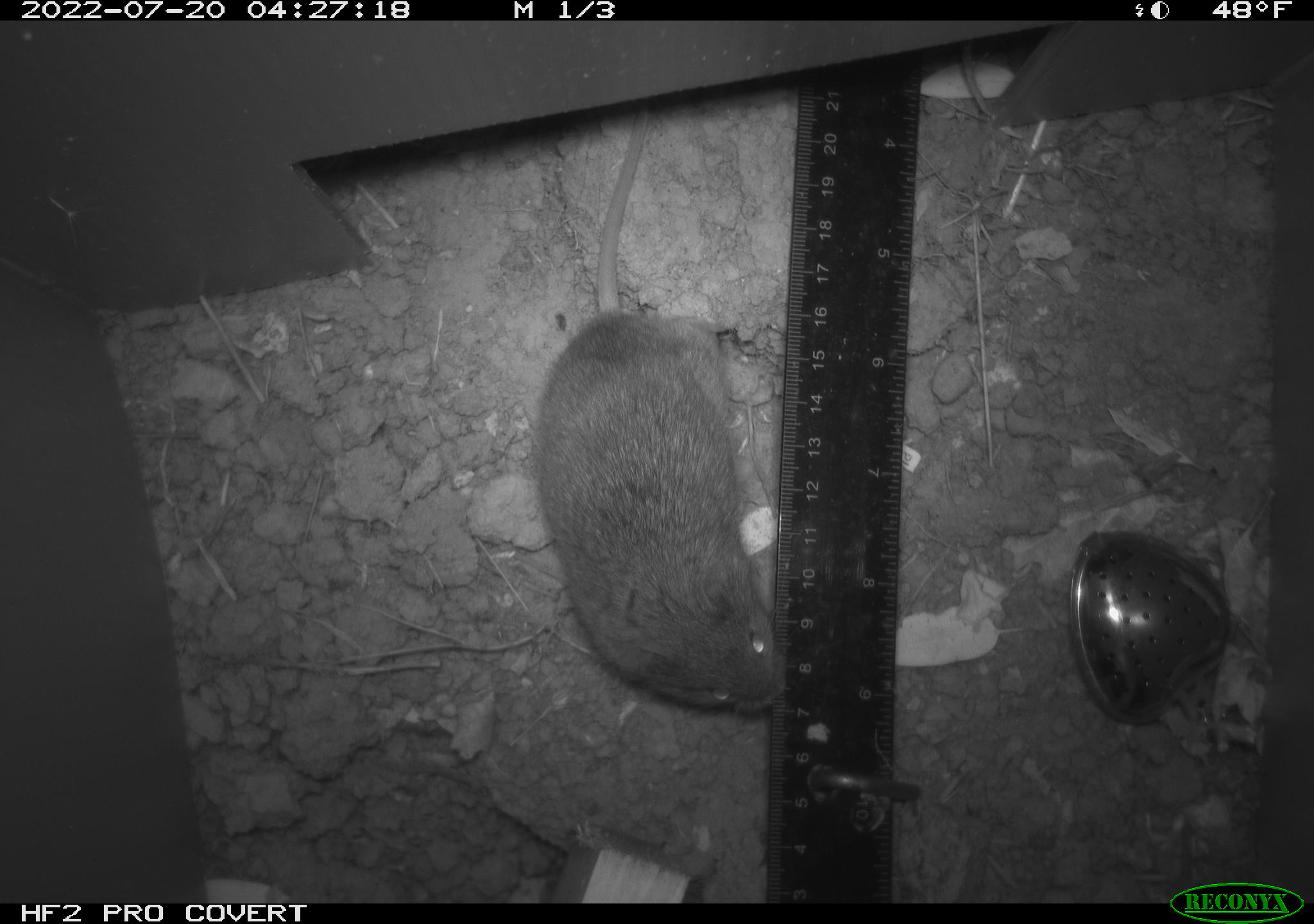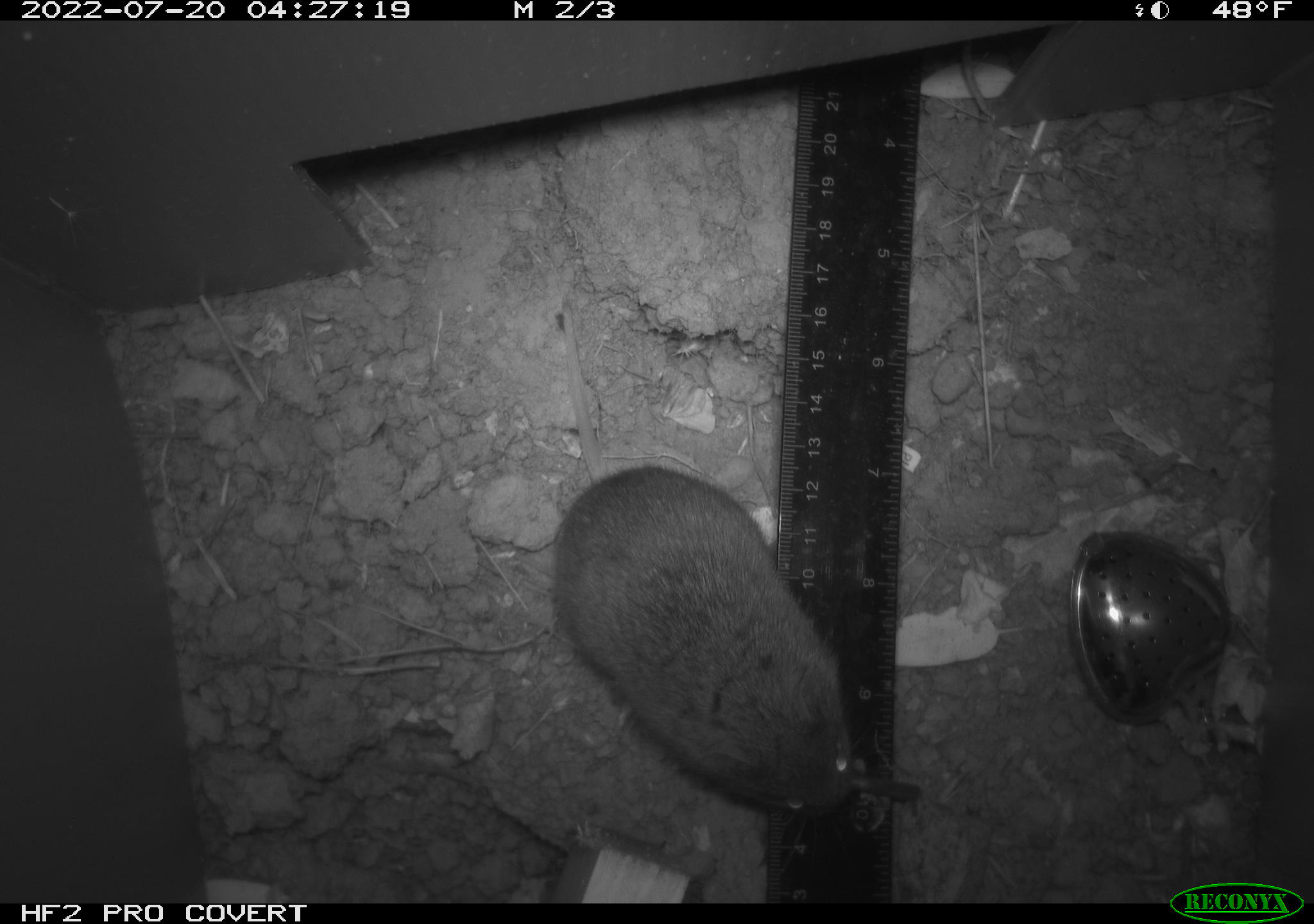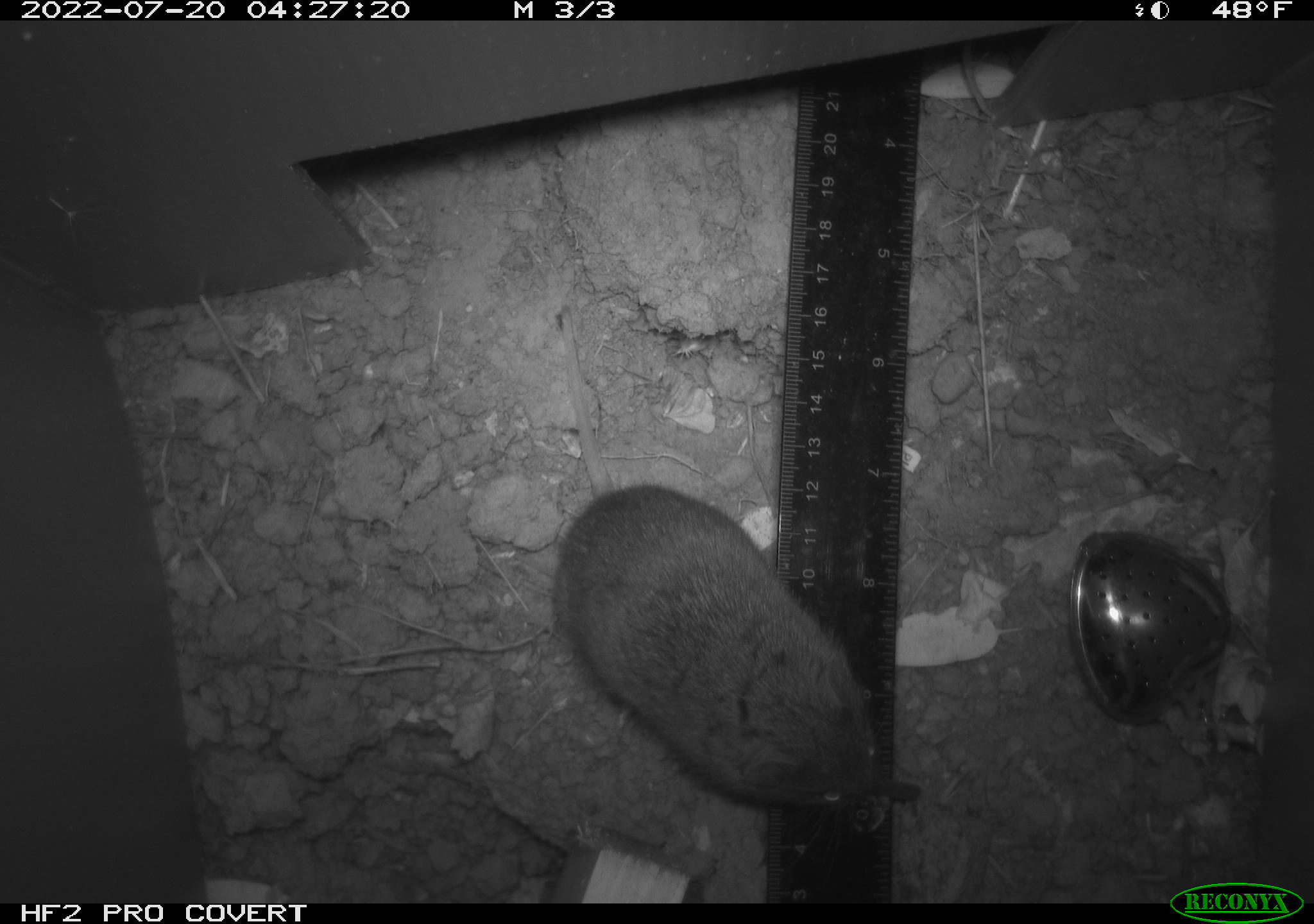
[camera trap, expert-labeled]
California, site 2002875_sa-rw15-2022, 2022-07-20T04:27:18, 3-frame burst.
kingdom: Animalia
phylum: Chordata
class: Mammalia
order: Rodentia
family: Cricetidae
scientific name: Arvicolinae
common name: voles, lemmings, and muskrats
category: arvicolinae subfamily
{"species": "arvicolinae subfamily (voles, lemmings, and muskrats) (Arvicolinae)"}